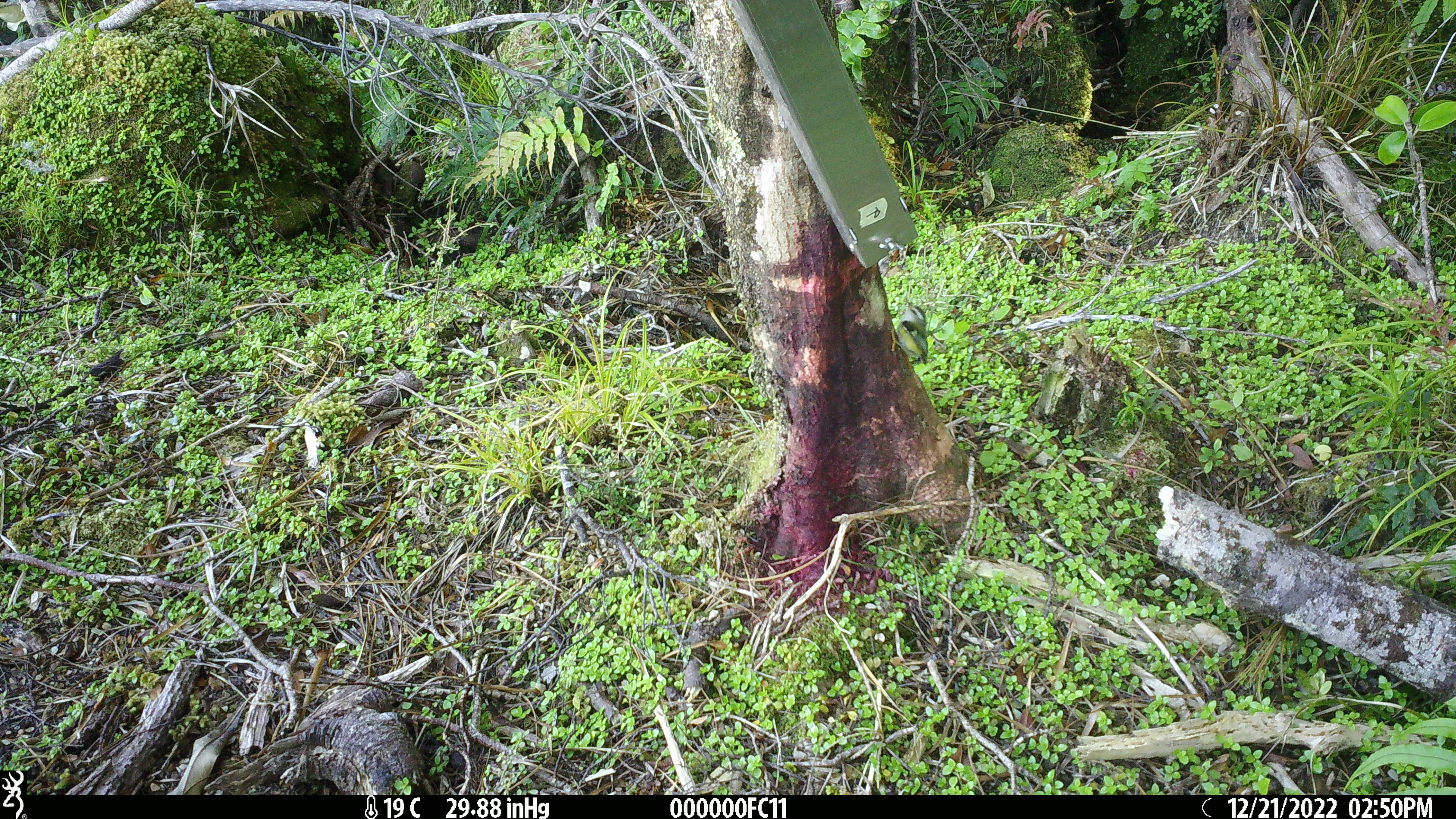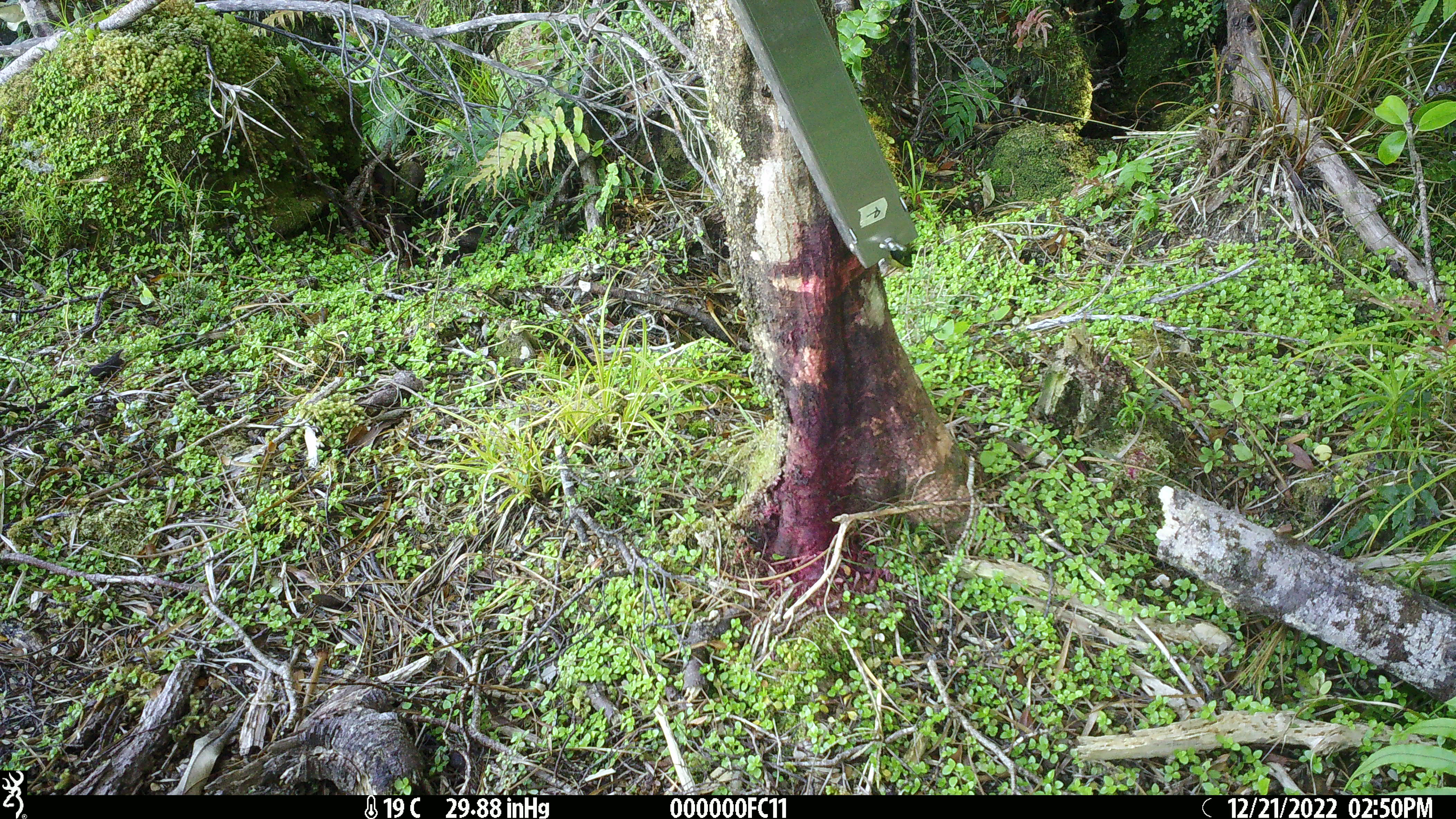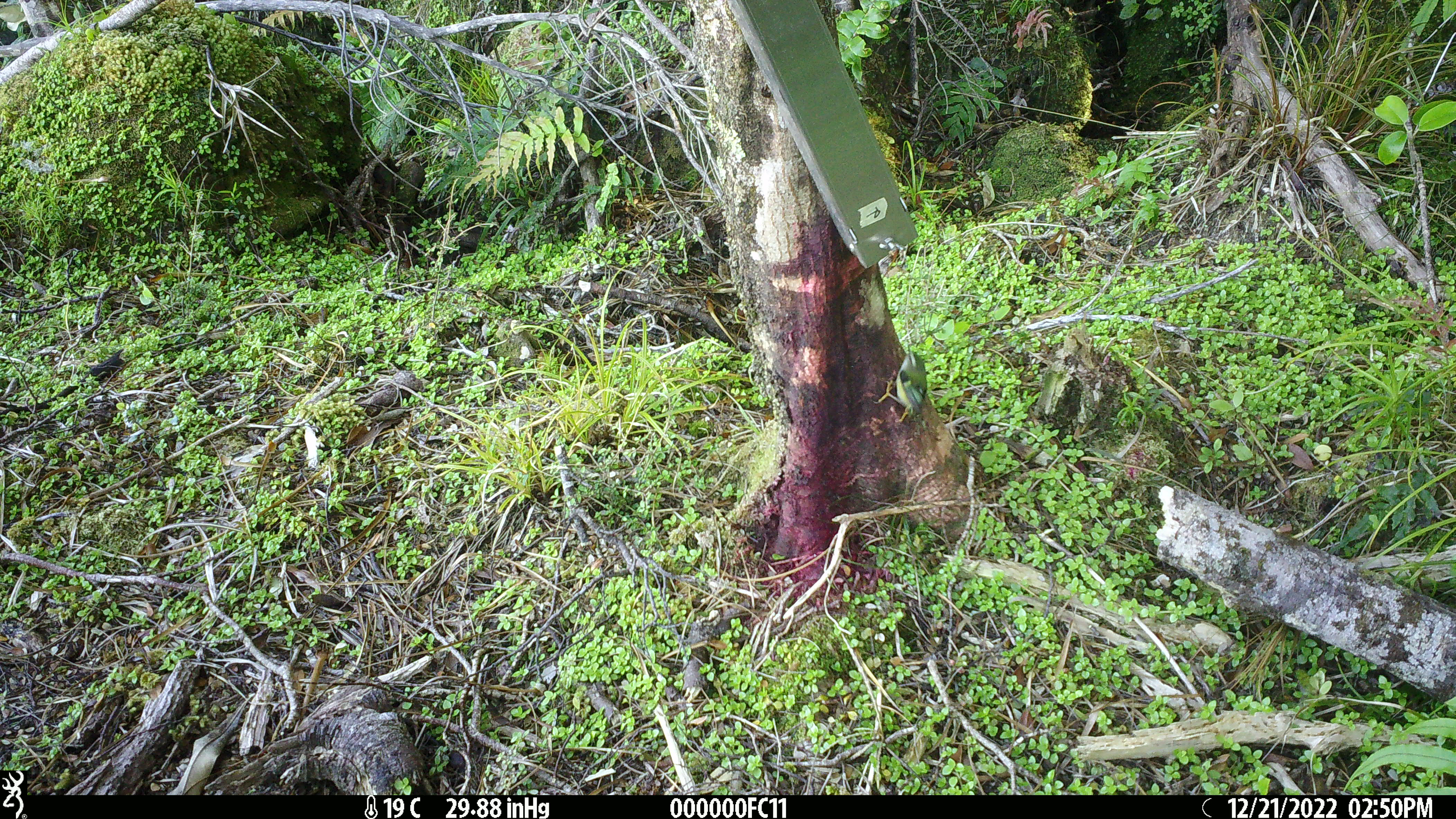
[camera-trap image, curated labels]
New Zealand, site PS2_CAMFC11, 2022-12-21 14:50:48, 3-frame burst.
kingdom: Animalia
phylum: Chordata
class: Aves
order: Passeriformes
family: Acanthisittidae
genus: Acanthisitta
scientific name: Acanthisitta chloris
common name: rifleman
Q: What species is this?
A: Rifleman (Acanthisitta chloris).